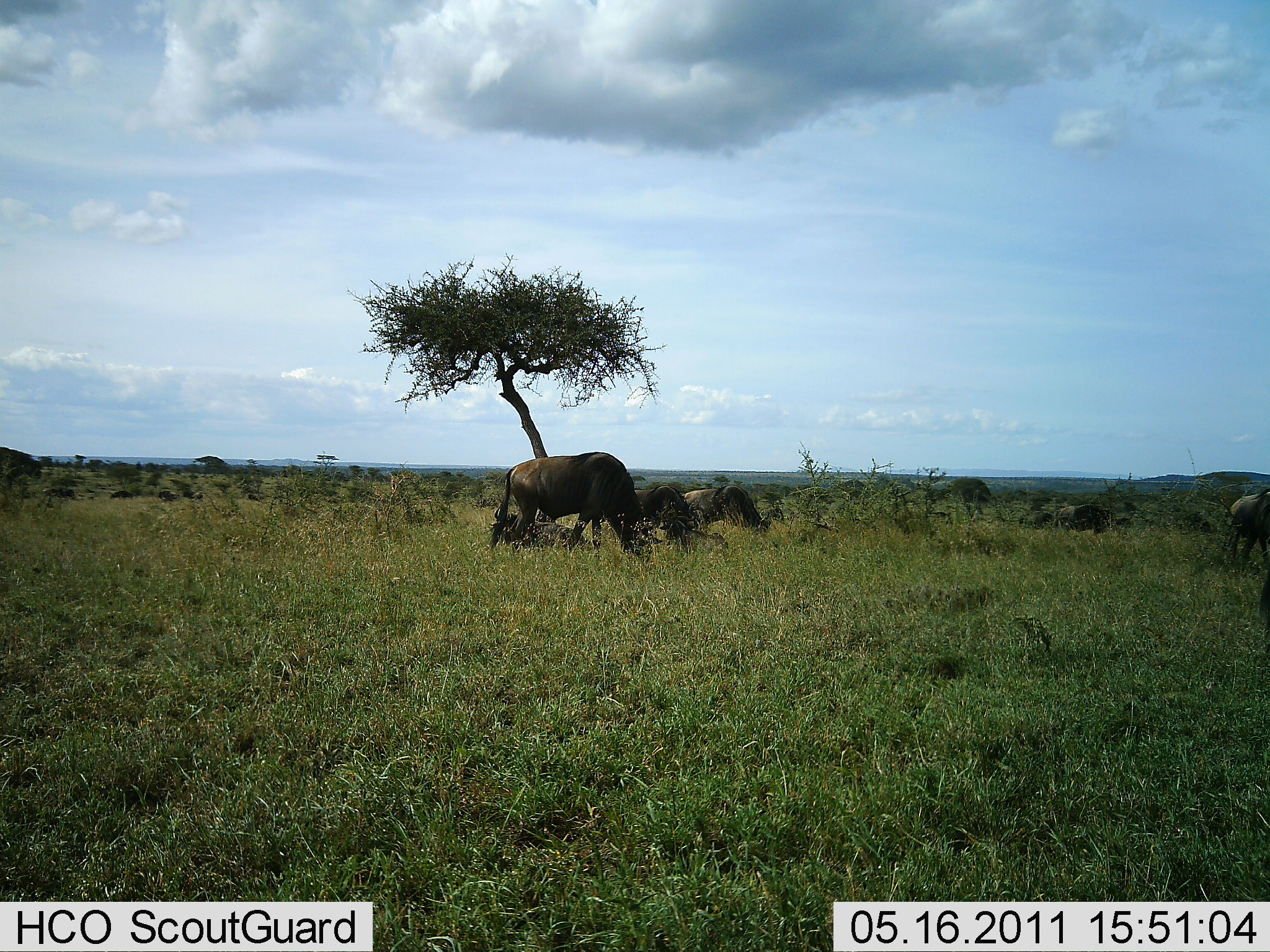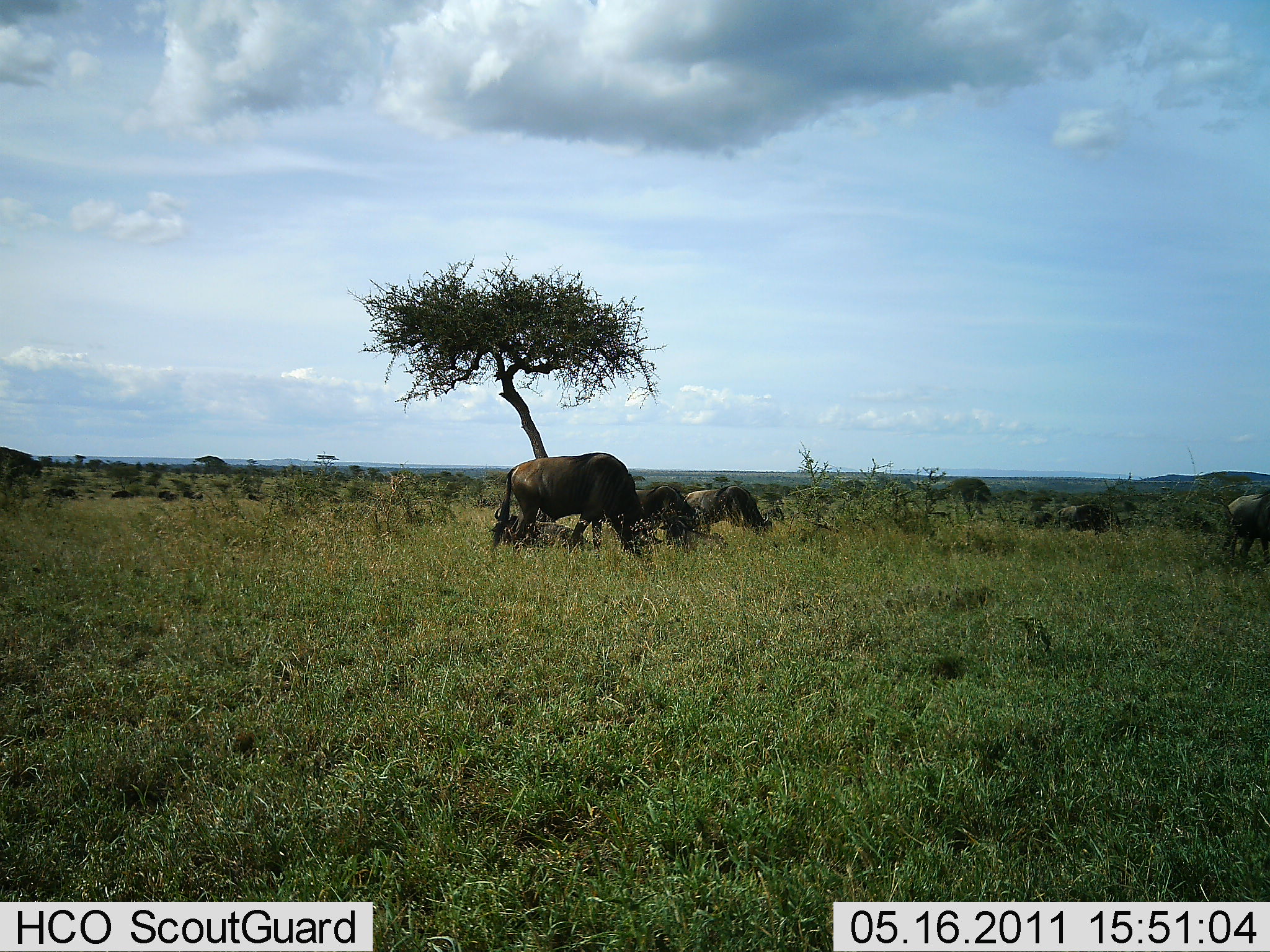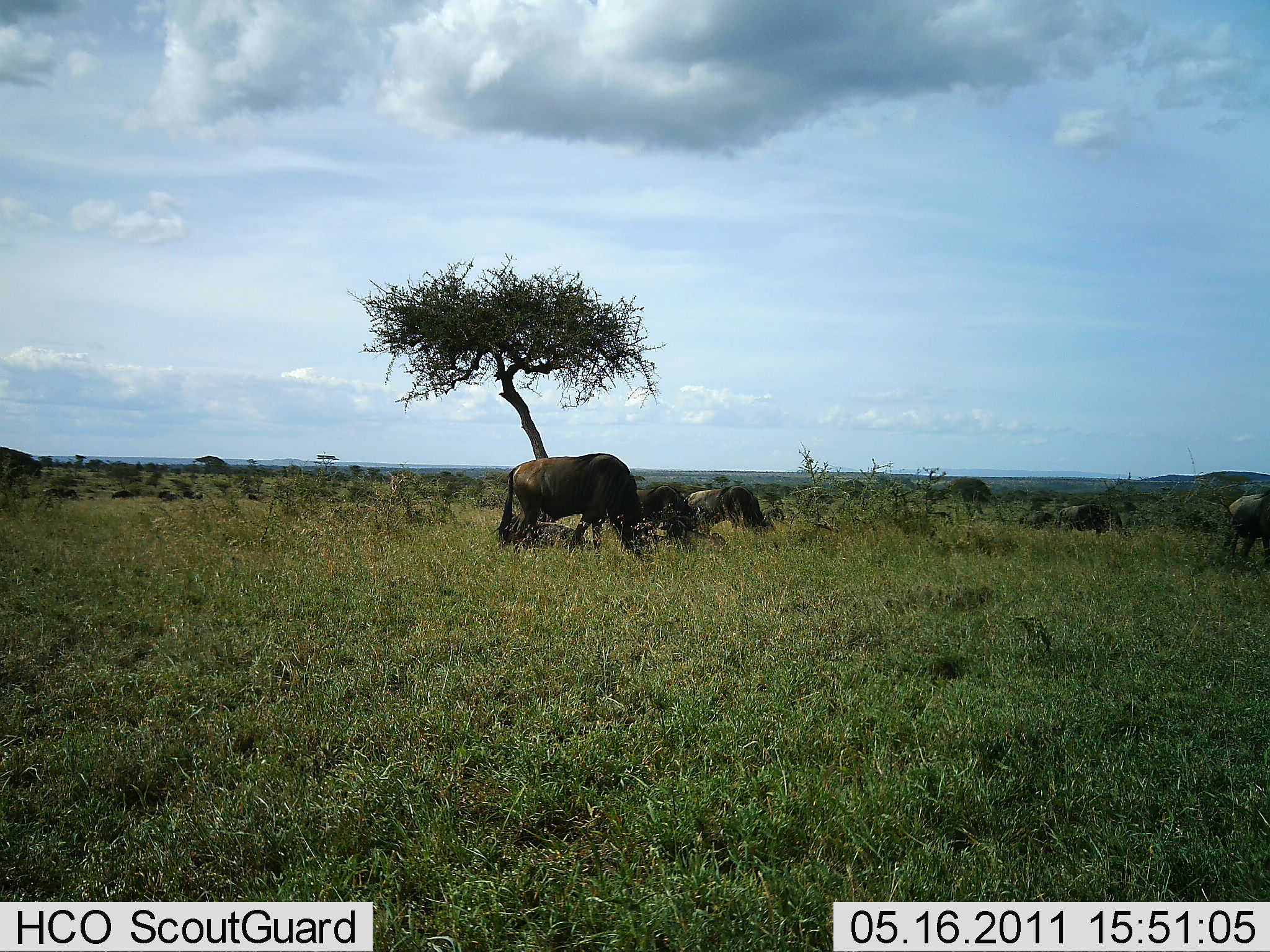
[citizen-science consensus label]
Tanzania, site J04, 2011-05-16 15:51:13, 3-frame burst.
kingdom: Animalia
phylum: Chordata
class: Mammalia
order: Artiodactyla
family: Bovidae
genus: Connochaetes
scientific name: Connochaetes taurinus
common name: blue wildebeest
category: wildebeest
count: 3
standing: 20%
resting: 0%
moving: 20%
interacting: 0%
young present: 0%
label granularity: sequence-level